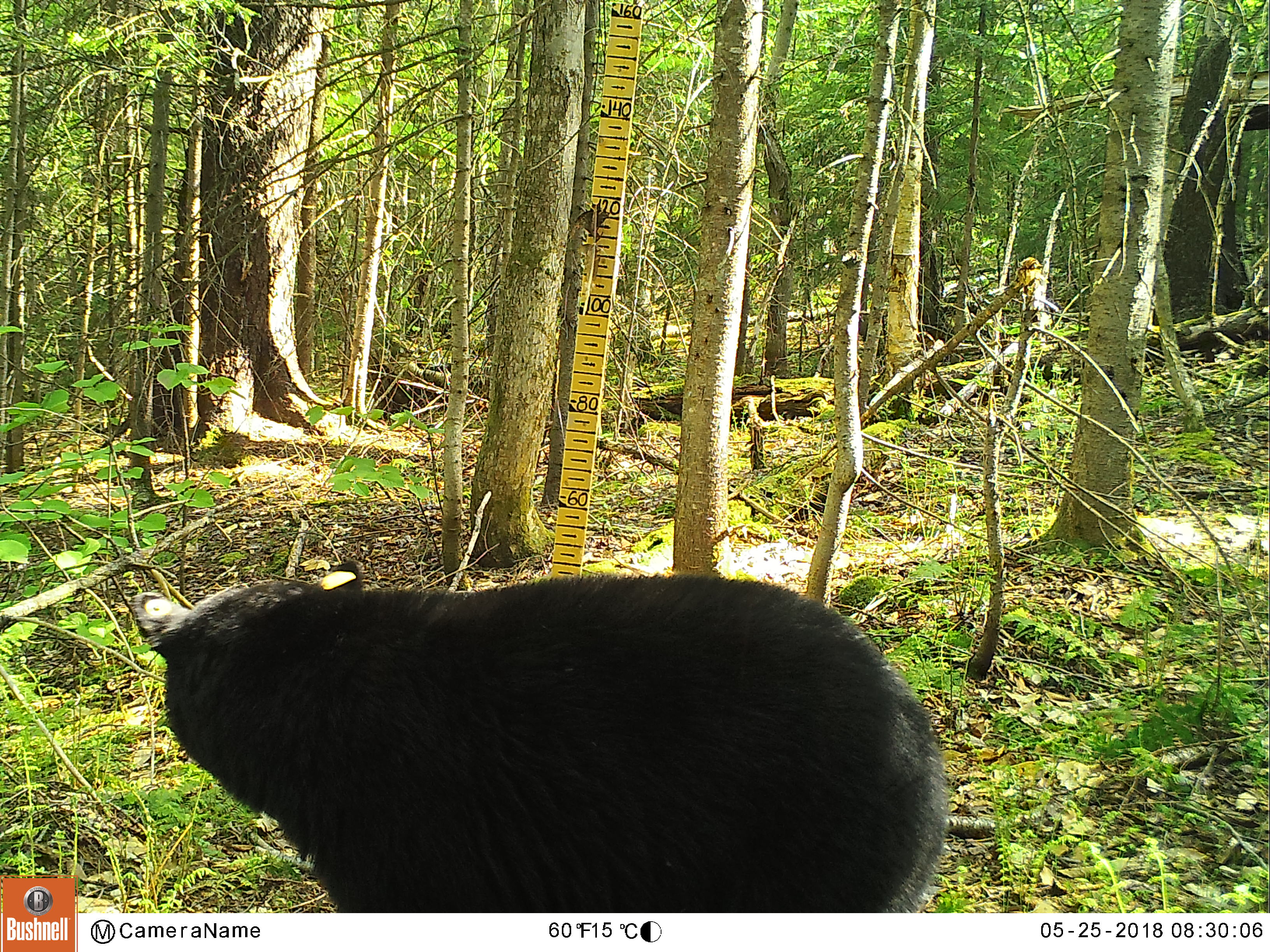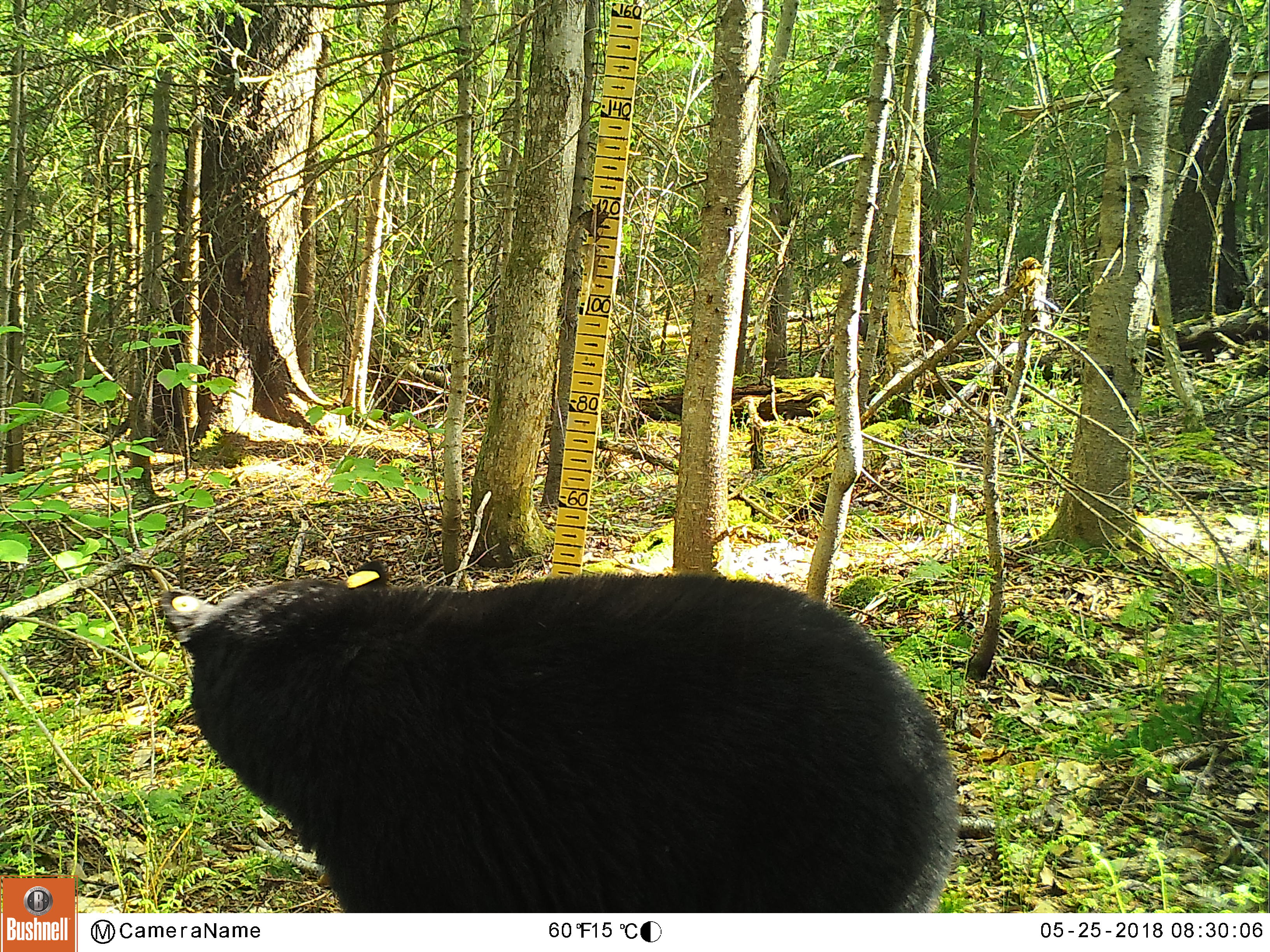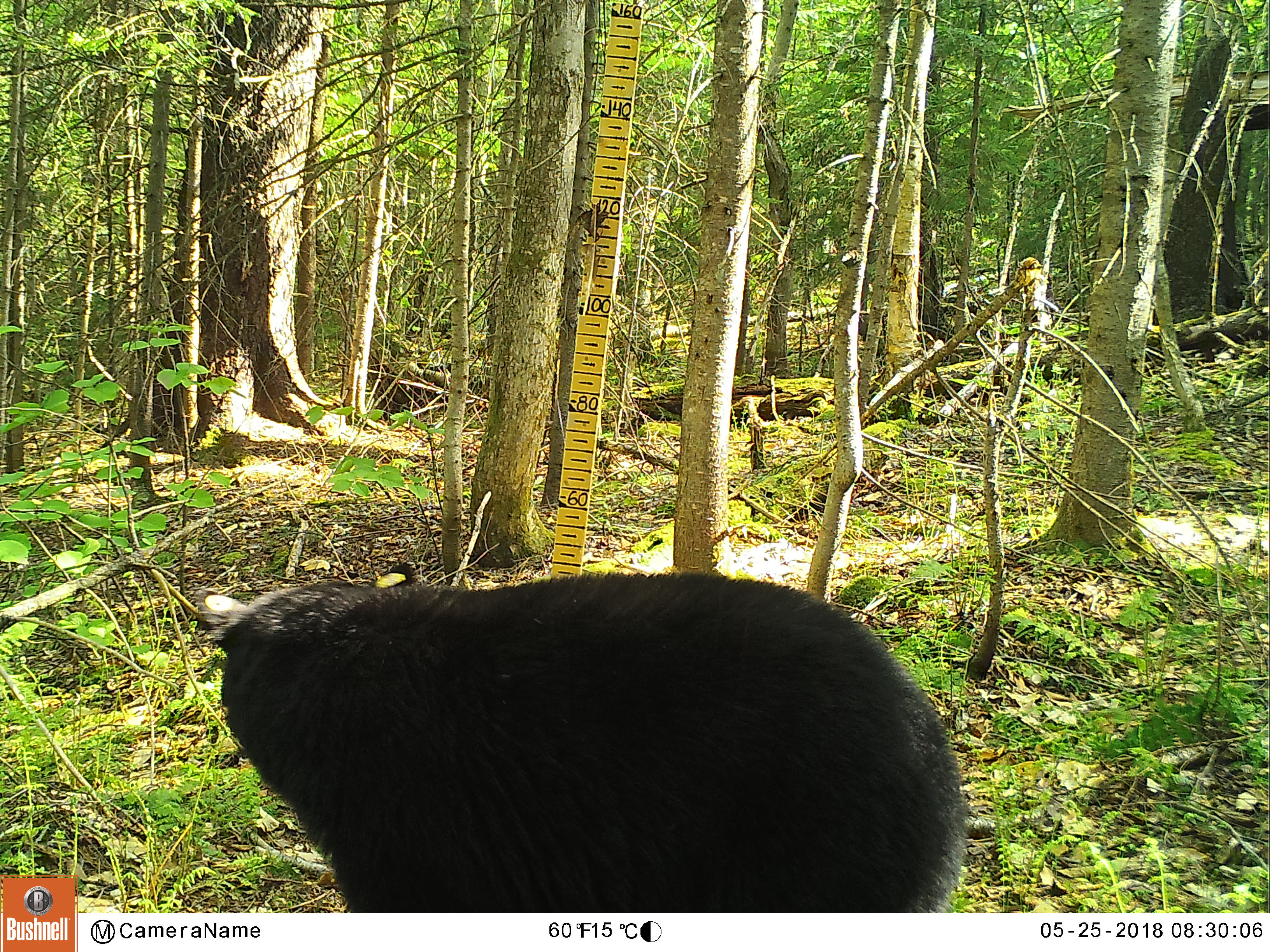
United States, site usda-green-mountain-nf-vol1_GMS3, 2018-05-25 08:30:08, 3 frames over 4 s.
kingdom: Animalia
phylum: Chordata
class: Mammalia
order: Carnivora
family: Ursidae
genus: Ursus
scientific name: Ursus americanus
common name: black bear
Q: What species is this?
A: Black bear (Ursus americanus).